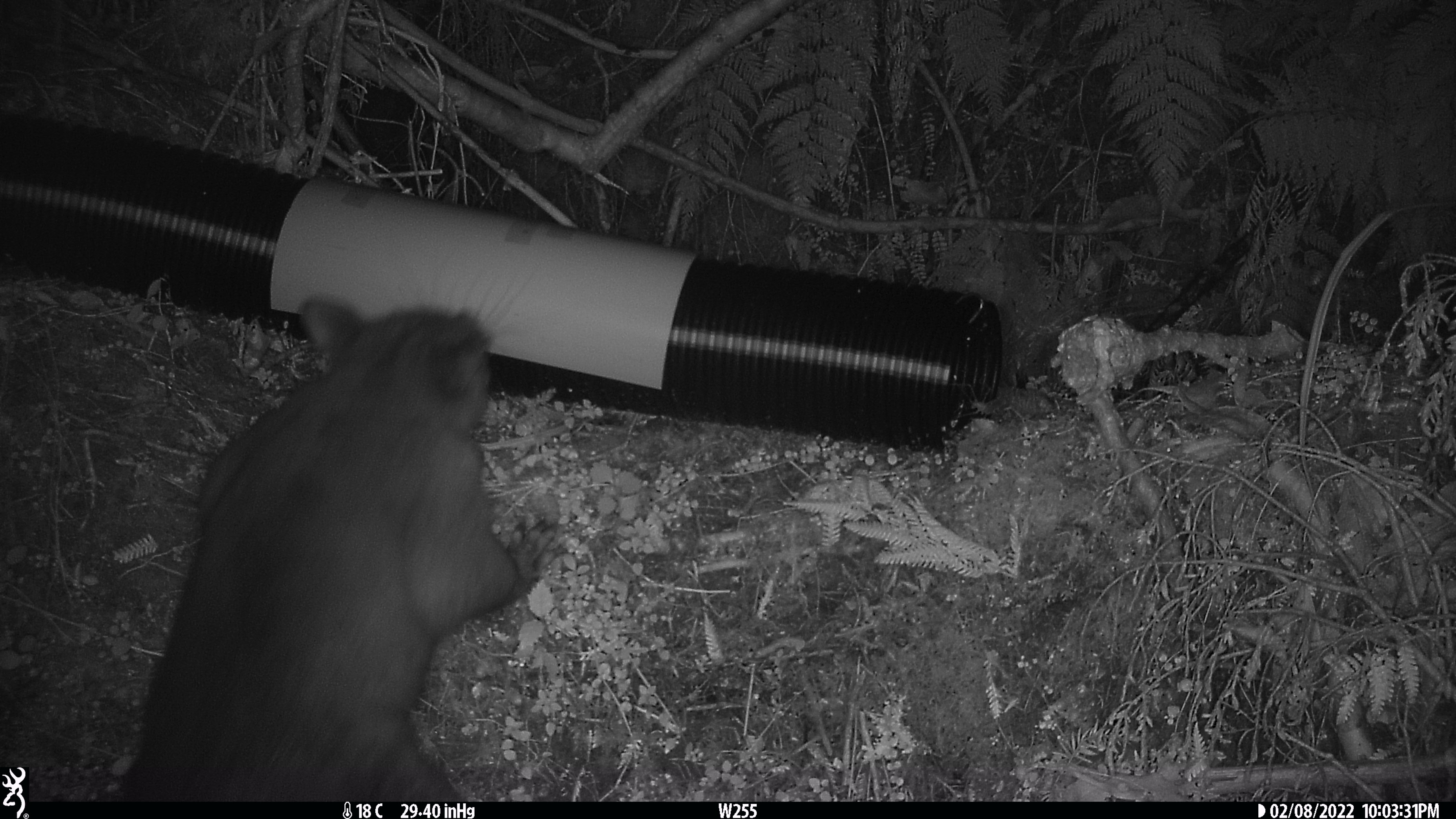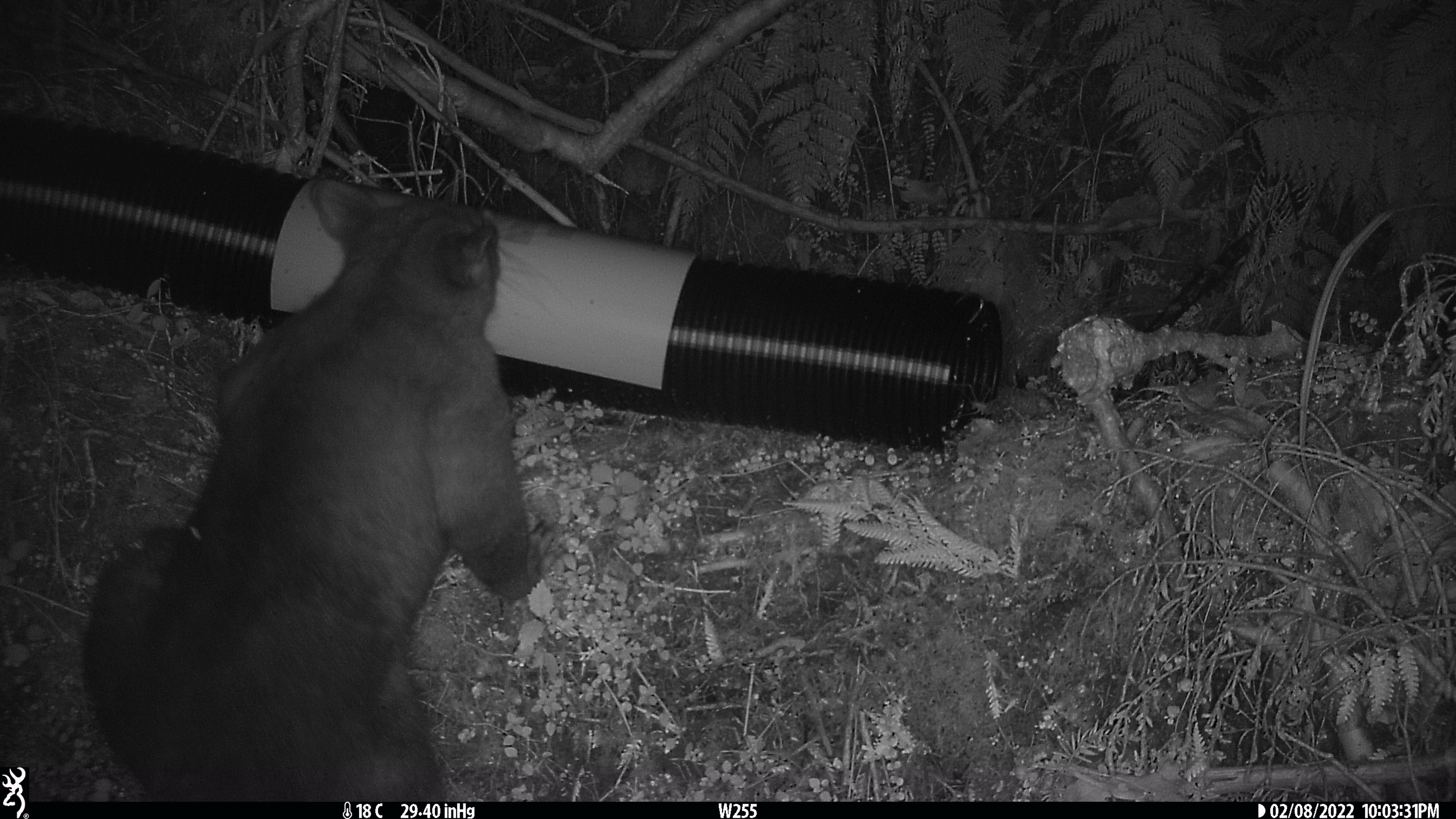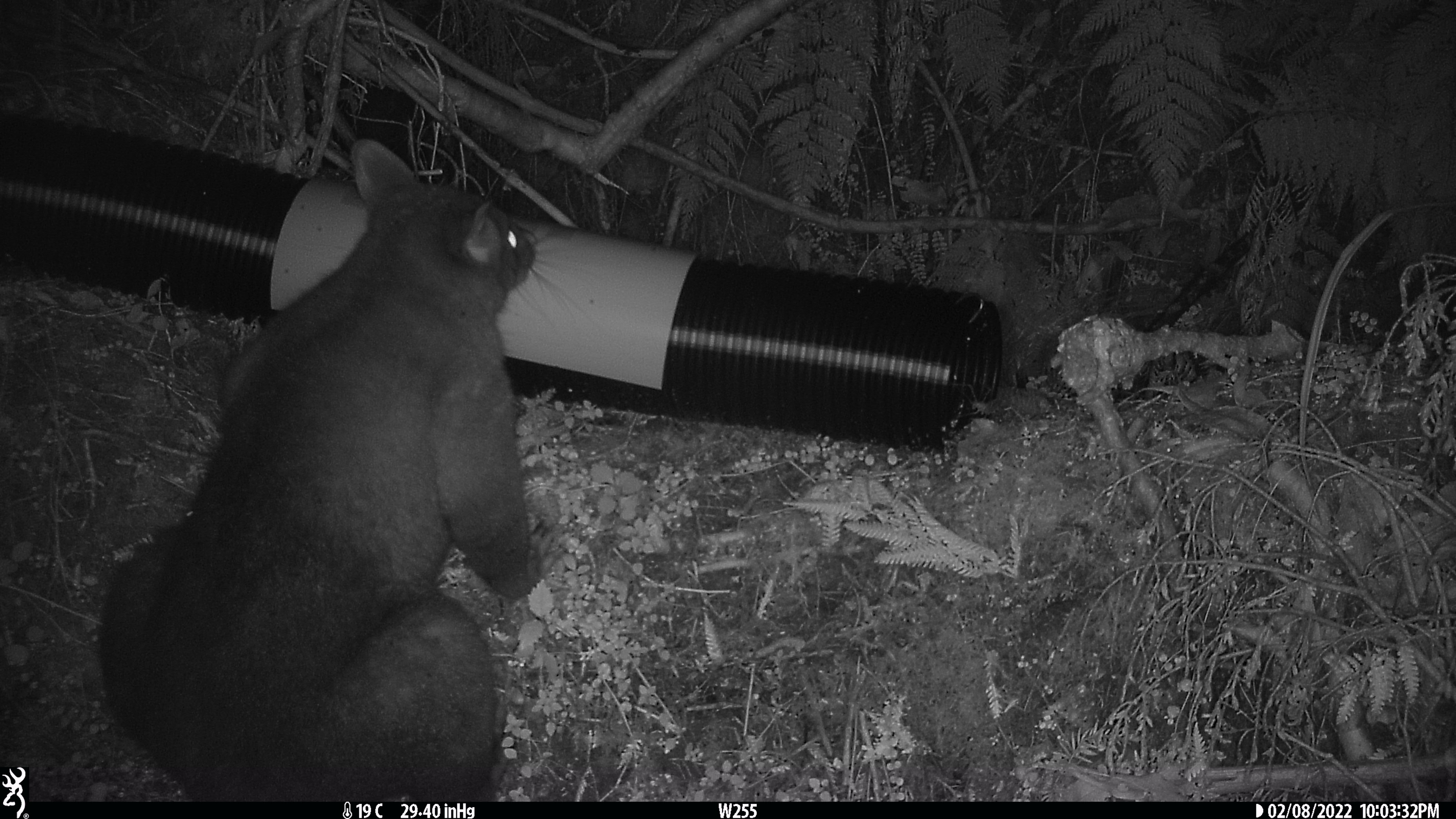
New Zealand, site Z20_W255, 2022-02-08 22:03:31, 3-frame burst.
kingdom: Animalia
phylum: Chordata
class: Mammalia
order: Diprotodontia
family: Phalangeridae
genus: Trichosurus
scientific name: Trichosurus vulpecula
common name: common brushtail possum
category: possum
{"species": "possum (common brushtail possum) (Trichosurus vulpecula)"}